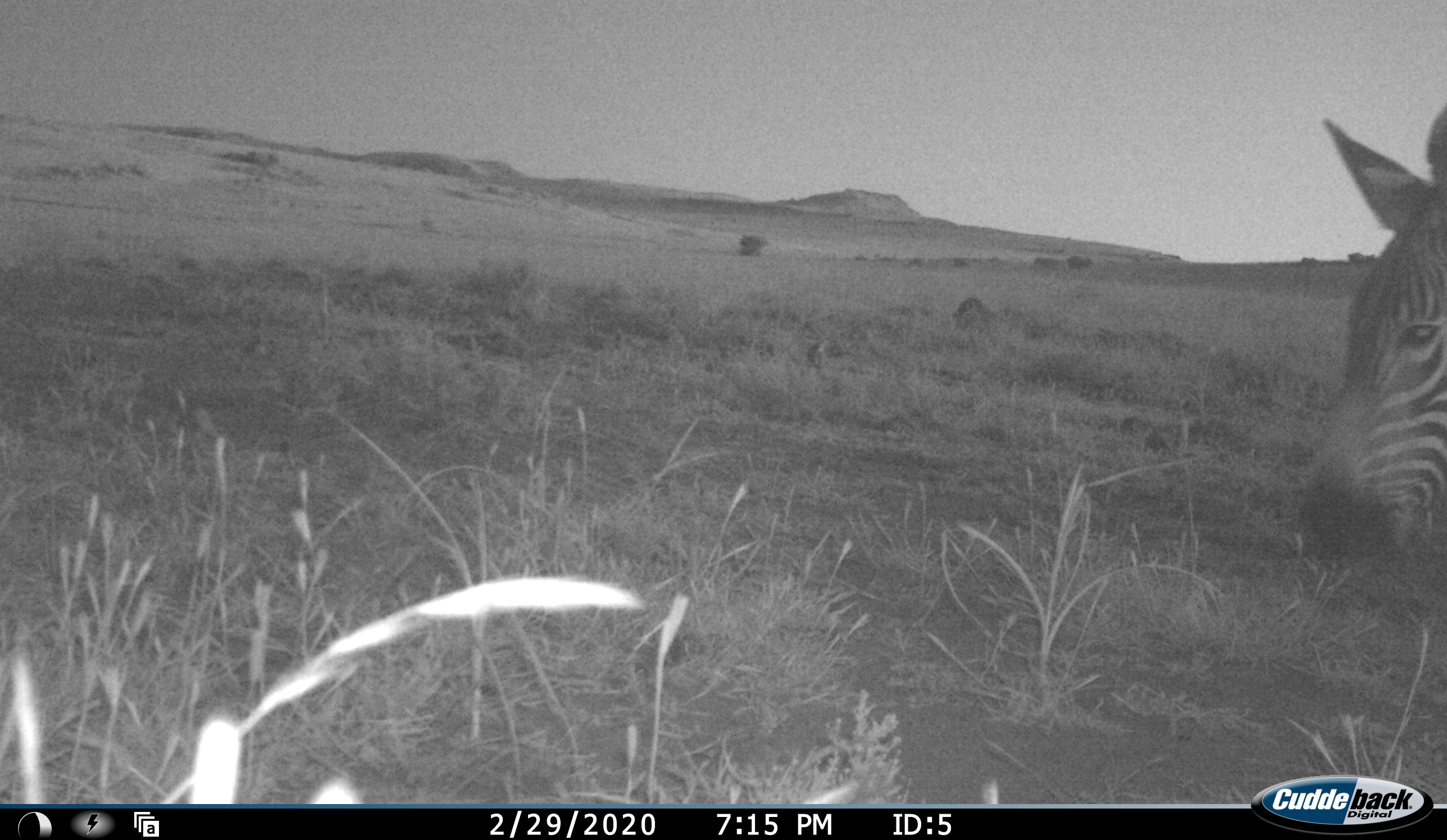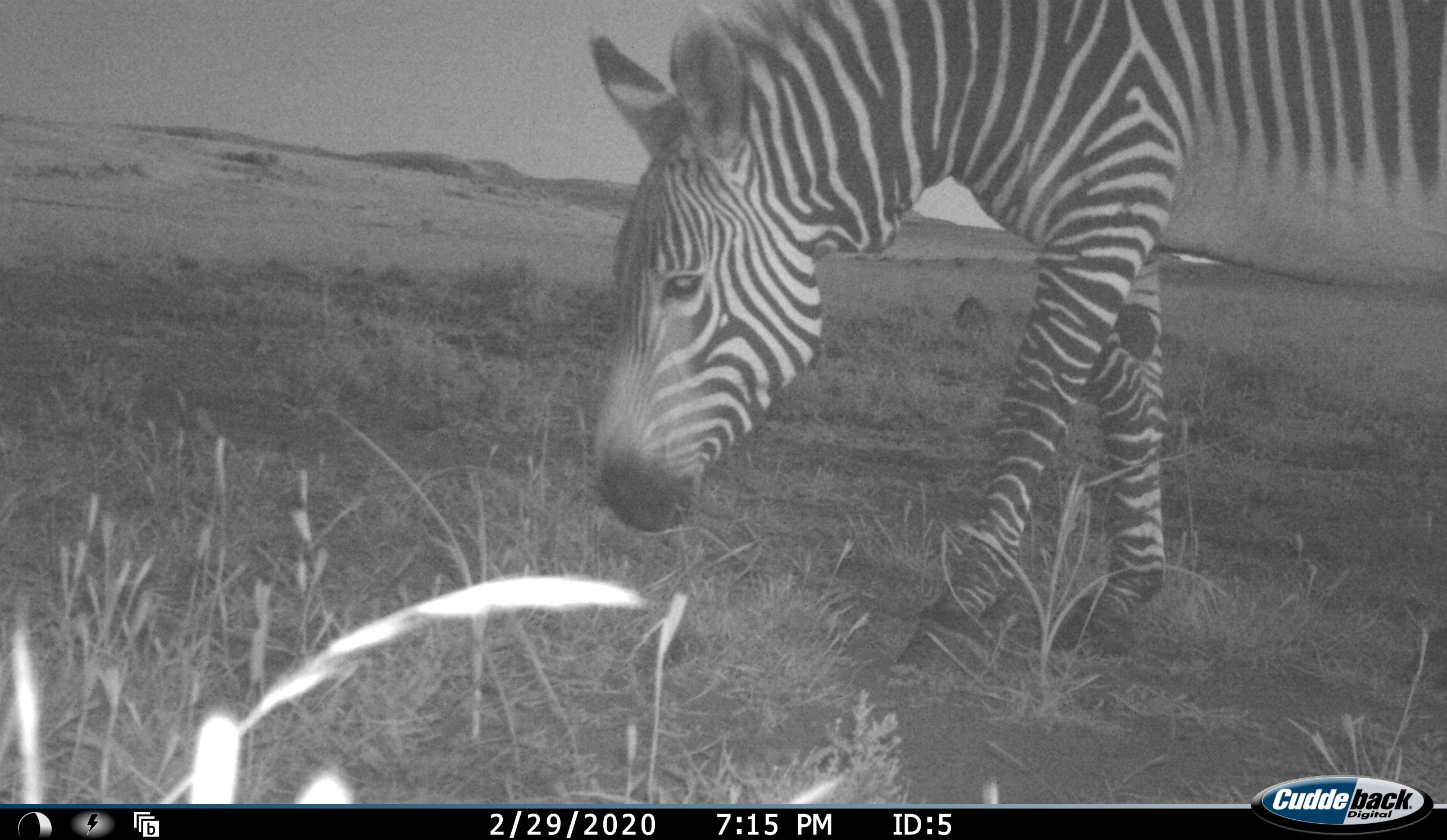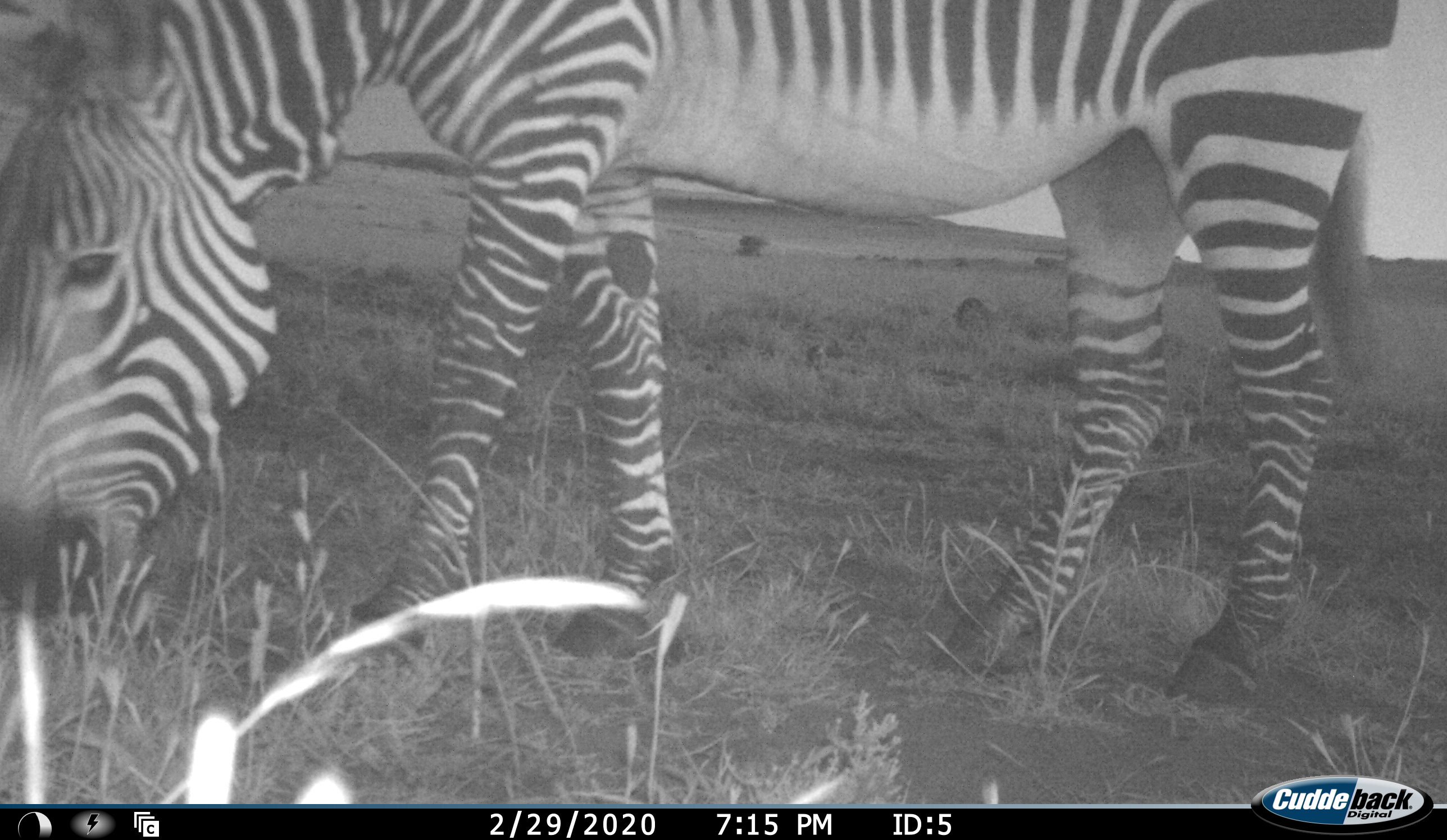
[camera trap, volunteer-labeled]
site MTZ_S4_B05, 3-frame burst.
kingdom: Animalia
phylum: Chordata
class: Mammalia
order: Perissodactyla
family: Equidae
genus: Equus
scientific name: Equus zebra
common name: mountain zebra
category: zebramountain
Zebramountain (mountain zebra) (Equus zebra), count 1. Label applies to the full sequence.